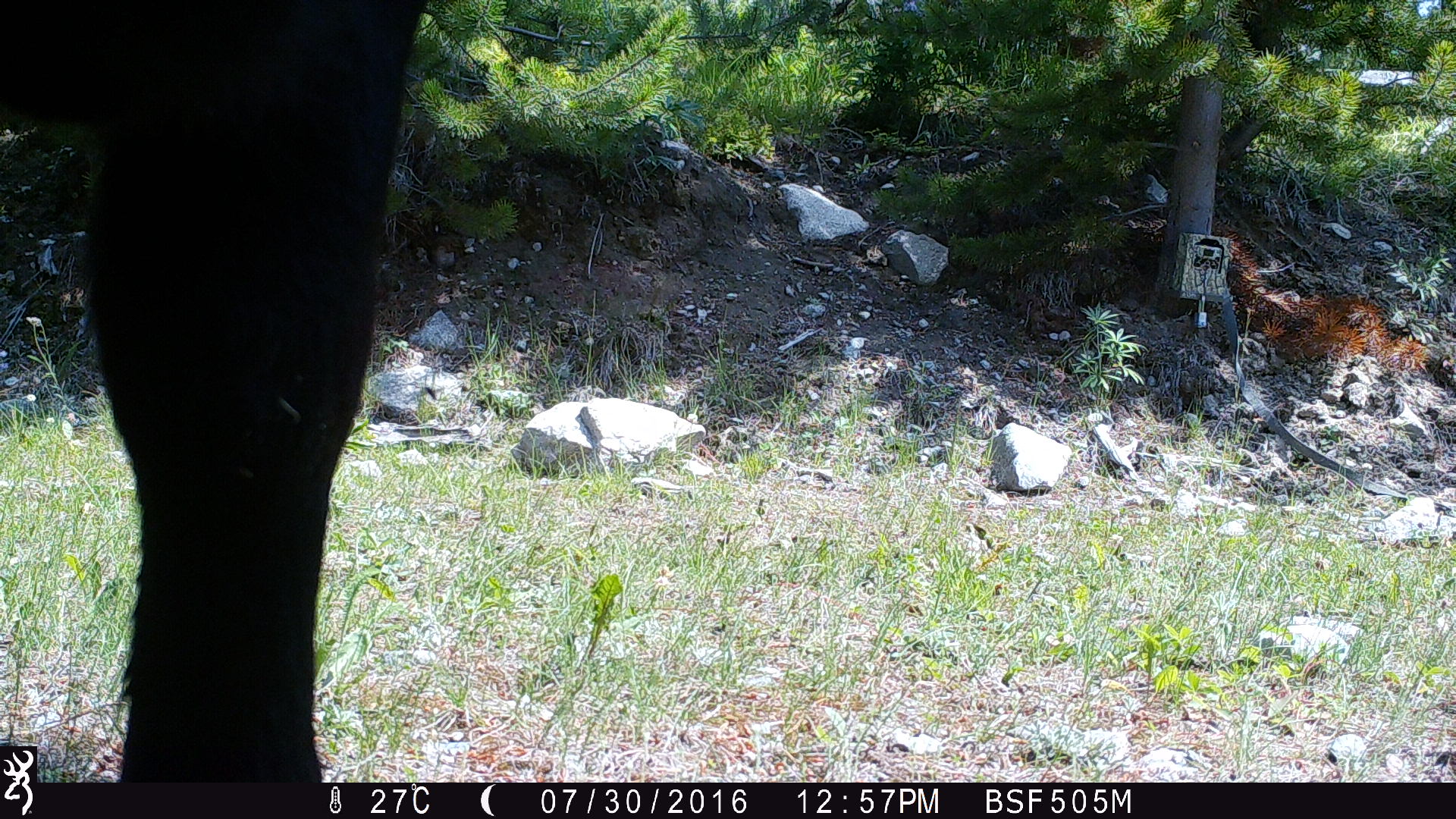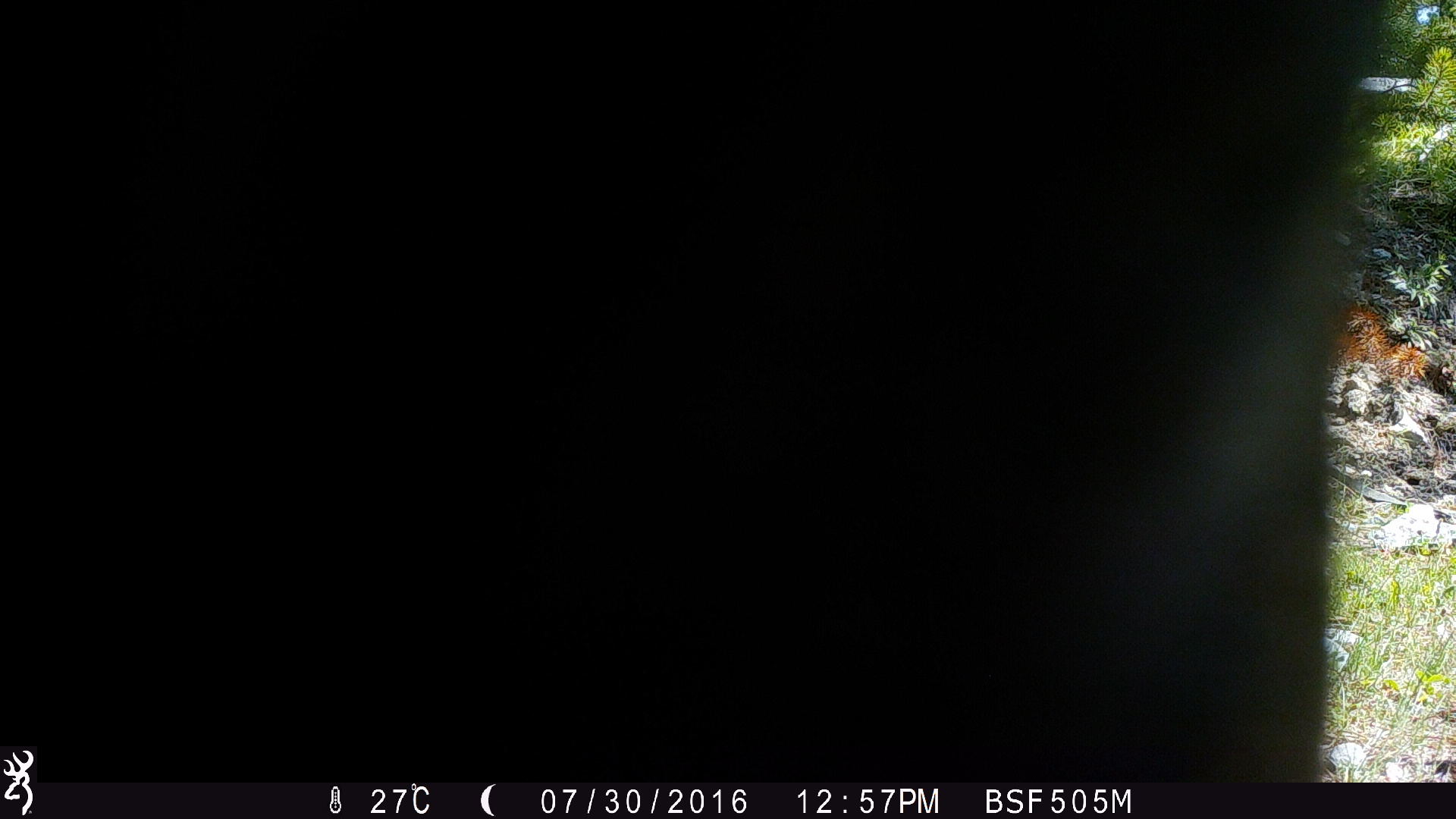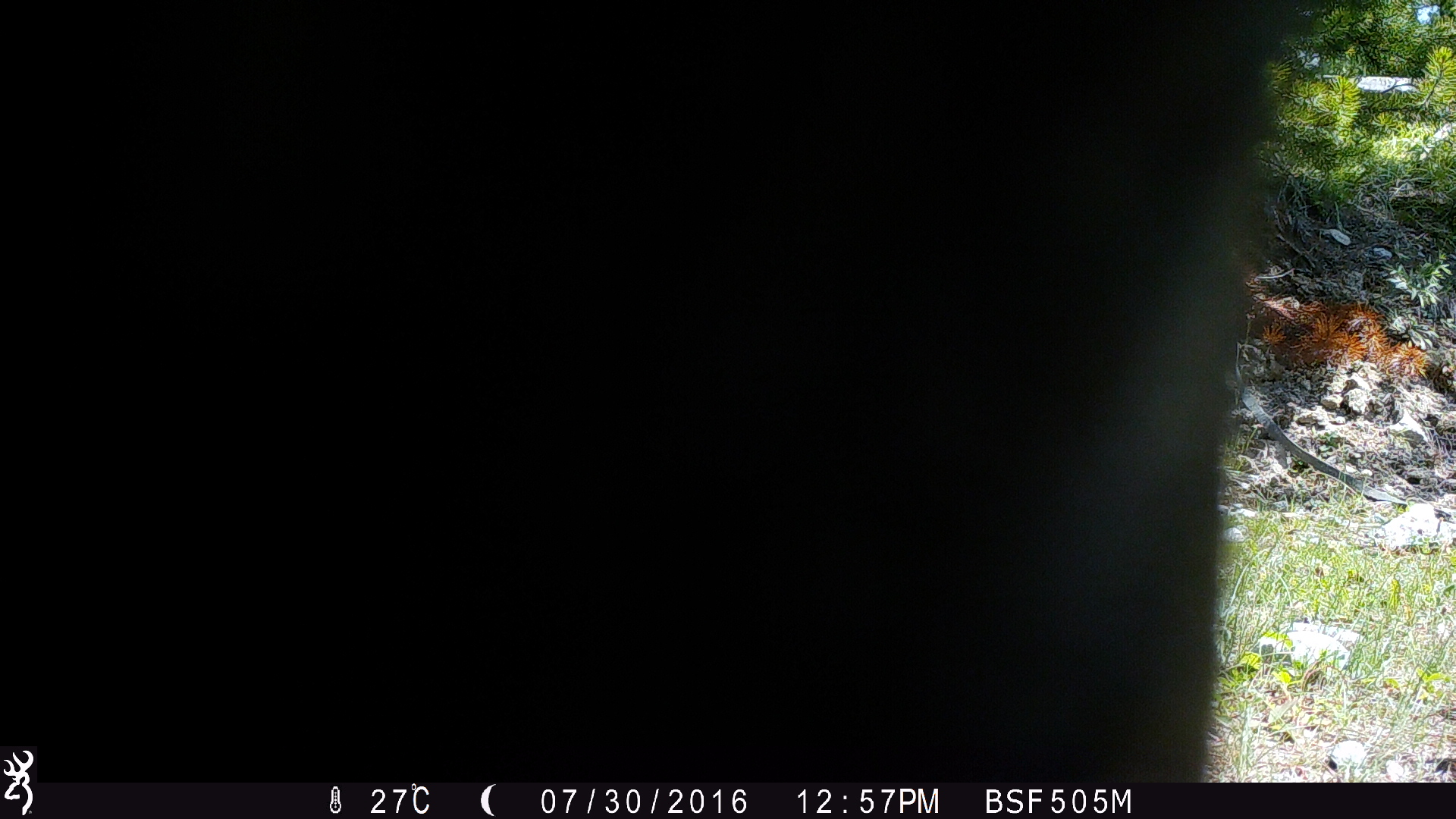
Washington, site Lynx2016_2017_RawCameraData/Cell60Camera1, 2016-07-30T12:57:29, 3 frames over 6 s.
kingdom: Animalia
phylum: Chordata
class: Mammalia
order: Artiodactyla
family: Bovidae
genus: Bos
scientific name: Bos taurus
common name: domestic cattle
Domestic cattle (Bos taurus). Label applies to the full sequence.